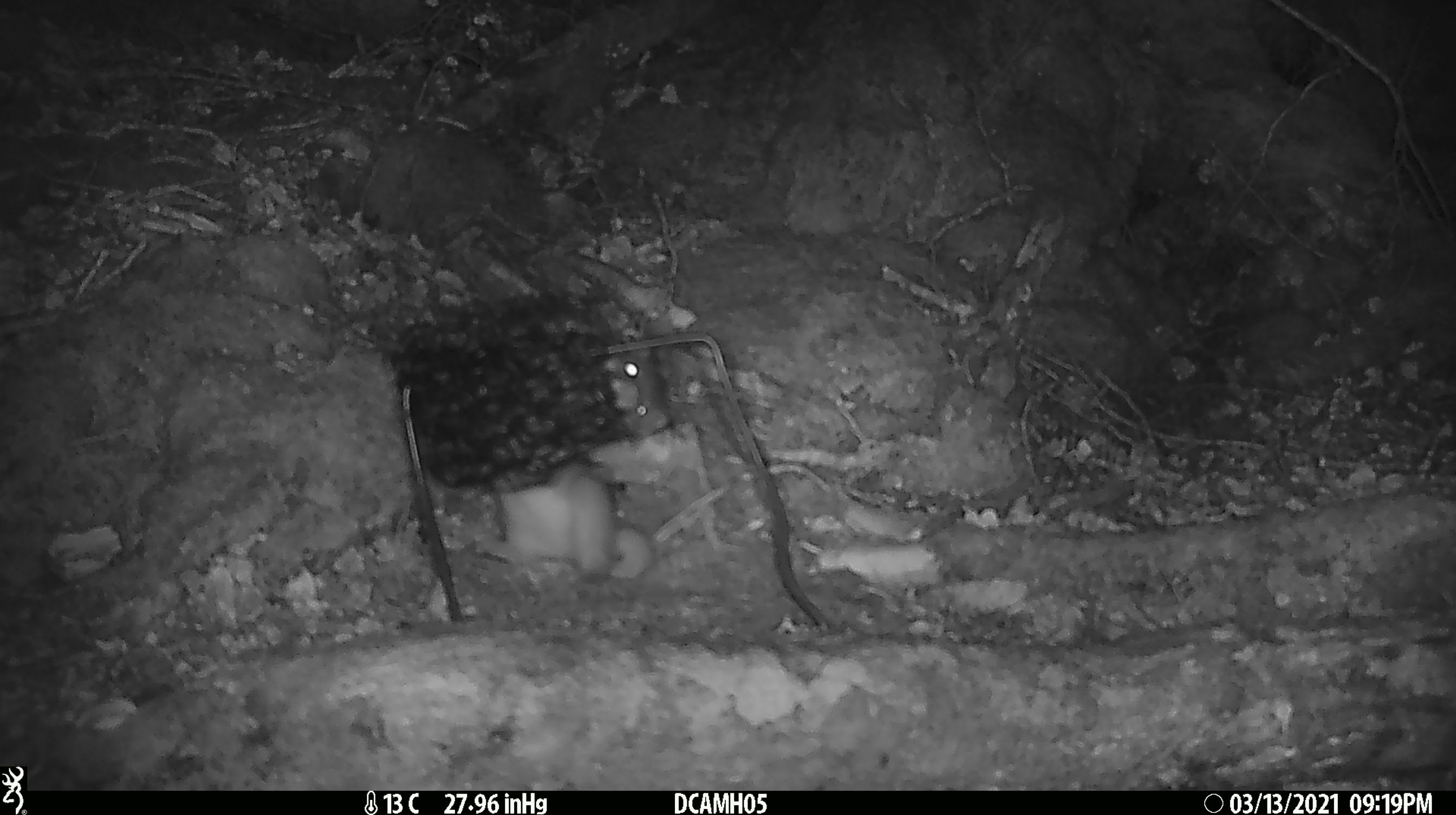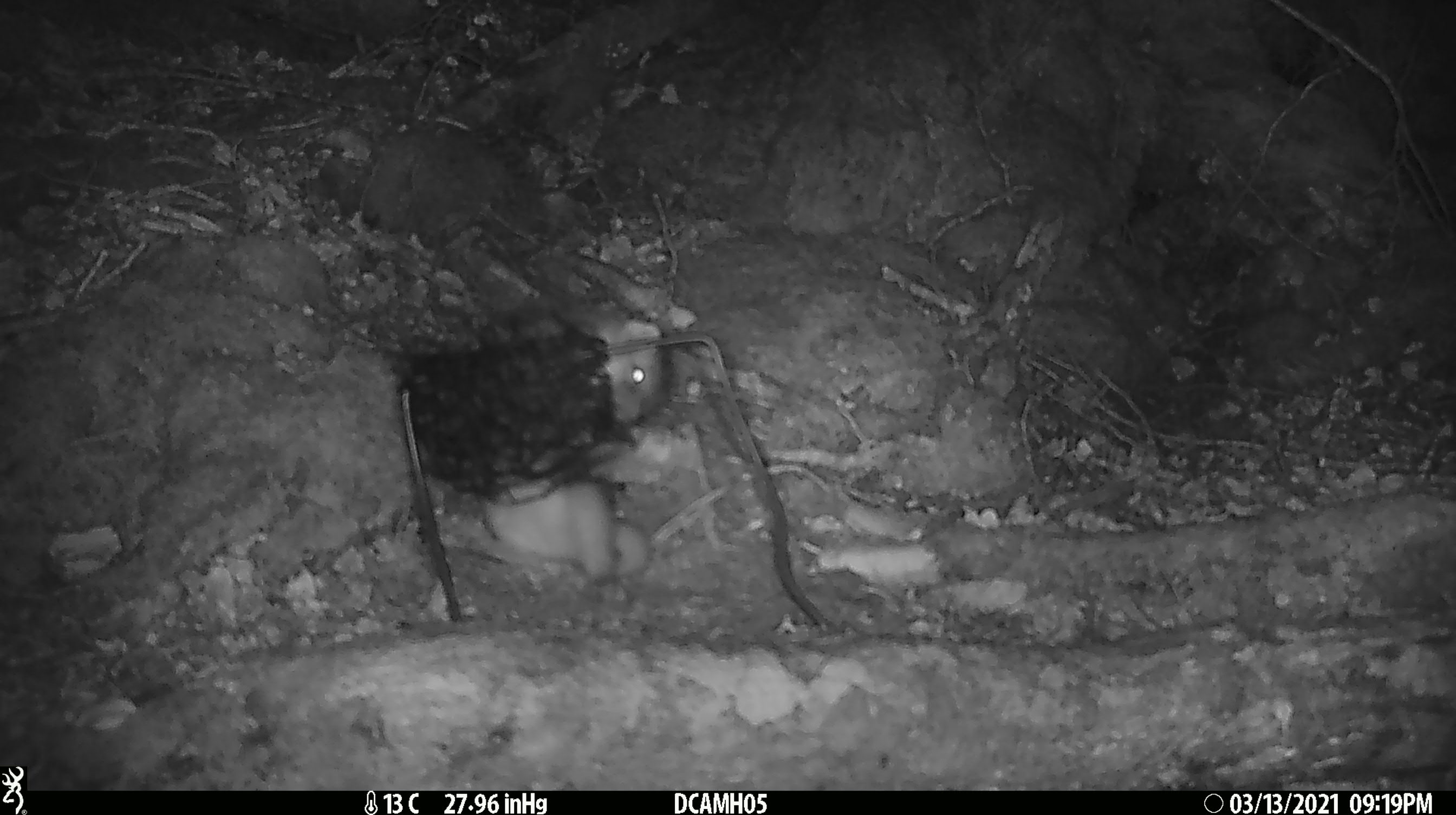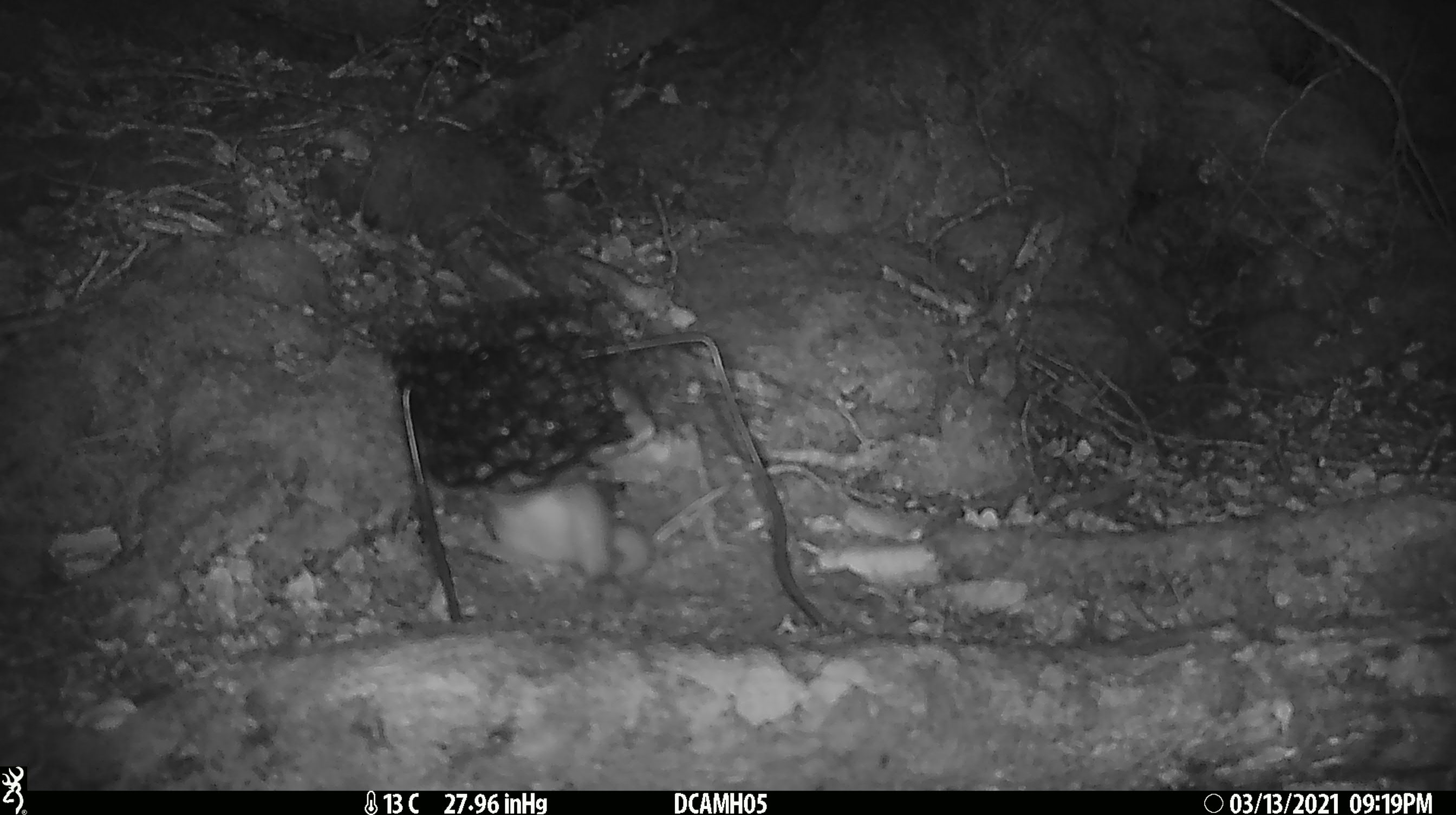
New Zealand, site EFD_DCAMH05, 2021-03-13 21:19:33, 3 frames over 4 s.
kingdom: Animalia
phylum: Chordata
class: Mammalia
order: Carnivora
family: Mustelidae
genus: Mustela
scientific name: Mustela erminea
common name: stoat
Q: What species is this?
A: Stoat (Mustela erminea).